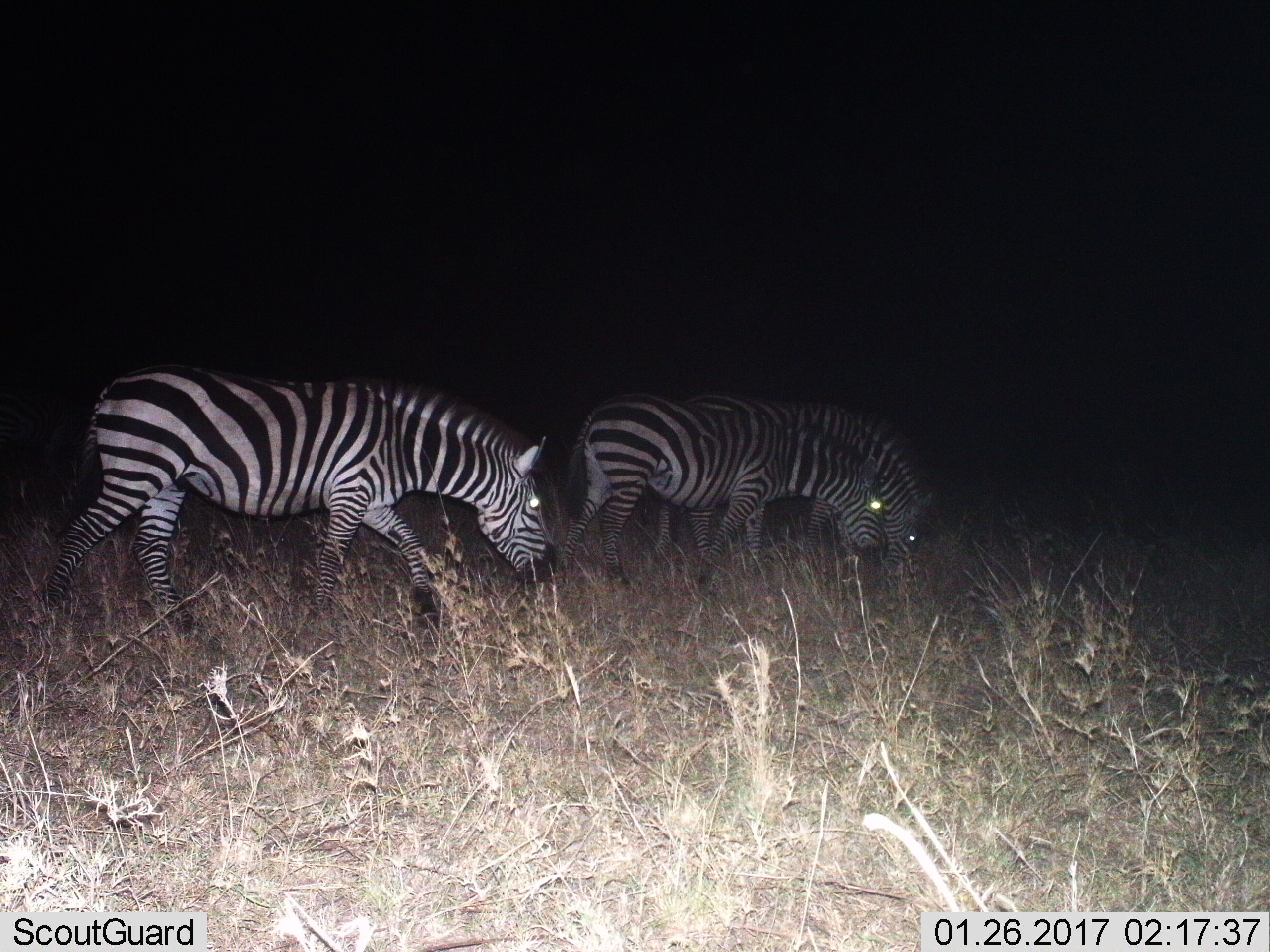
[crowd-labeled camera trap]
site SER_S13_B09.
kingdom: Animalia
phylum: Chordata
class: Mammalia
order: Perissodactyla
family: Equidae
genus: Equus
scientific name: Equus quagga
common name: plains zebra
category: zebraplains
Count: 3.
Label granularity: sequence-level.